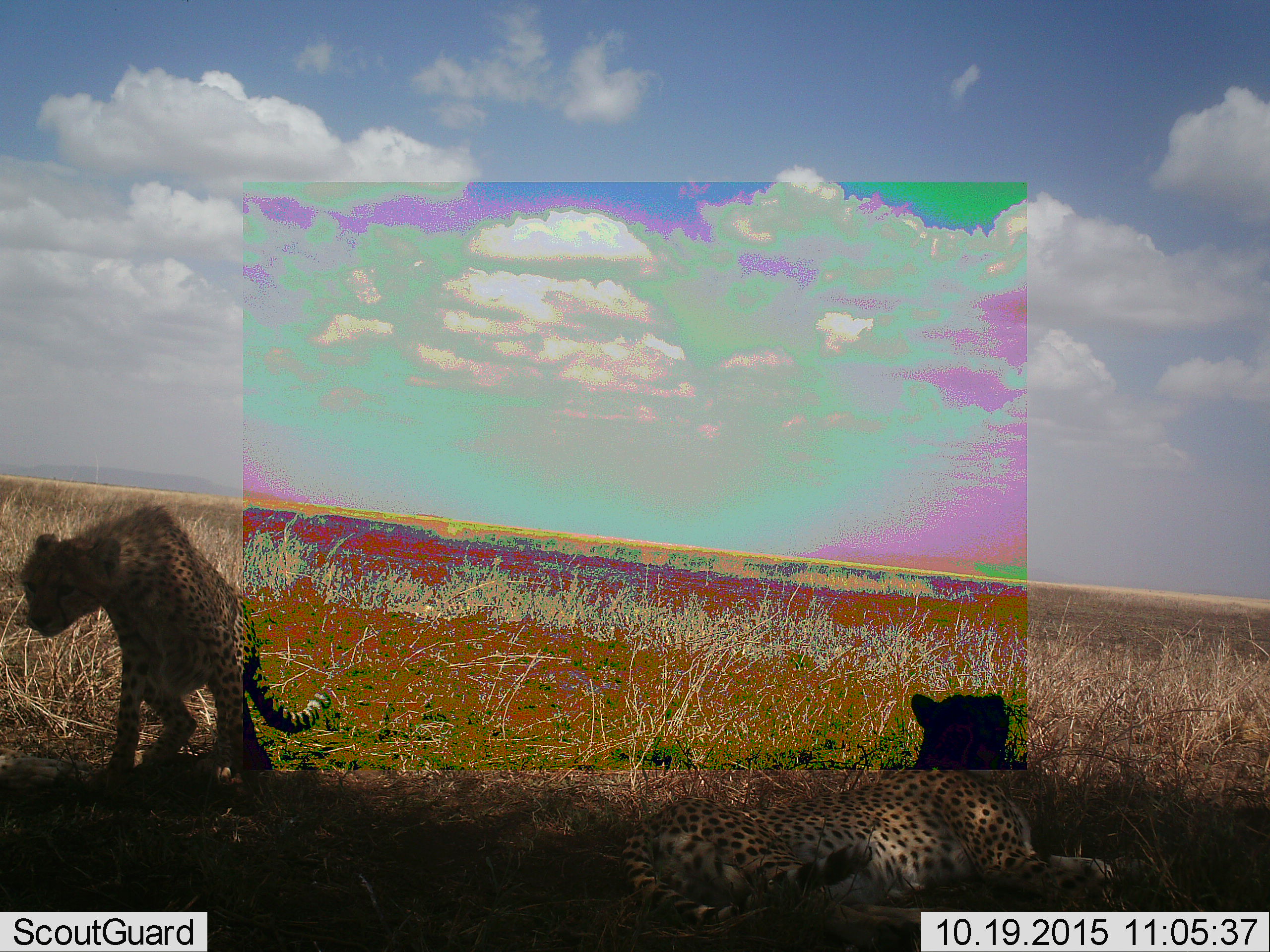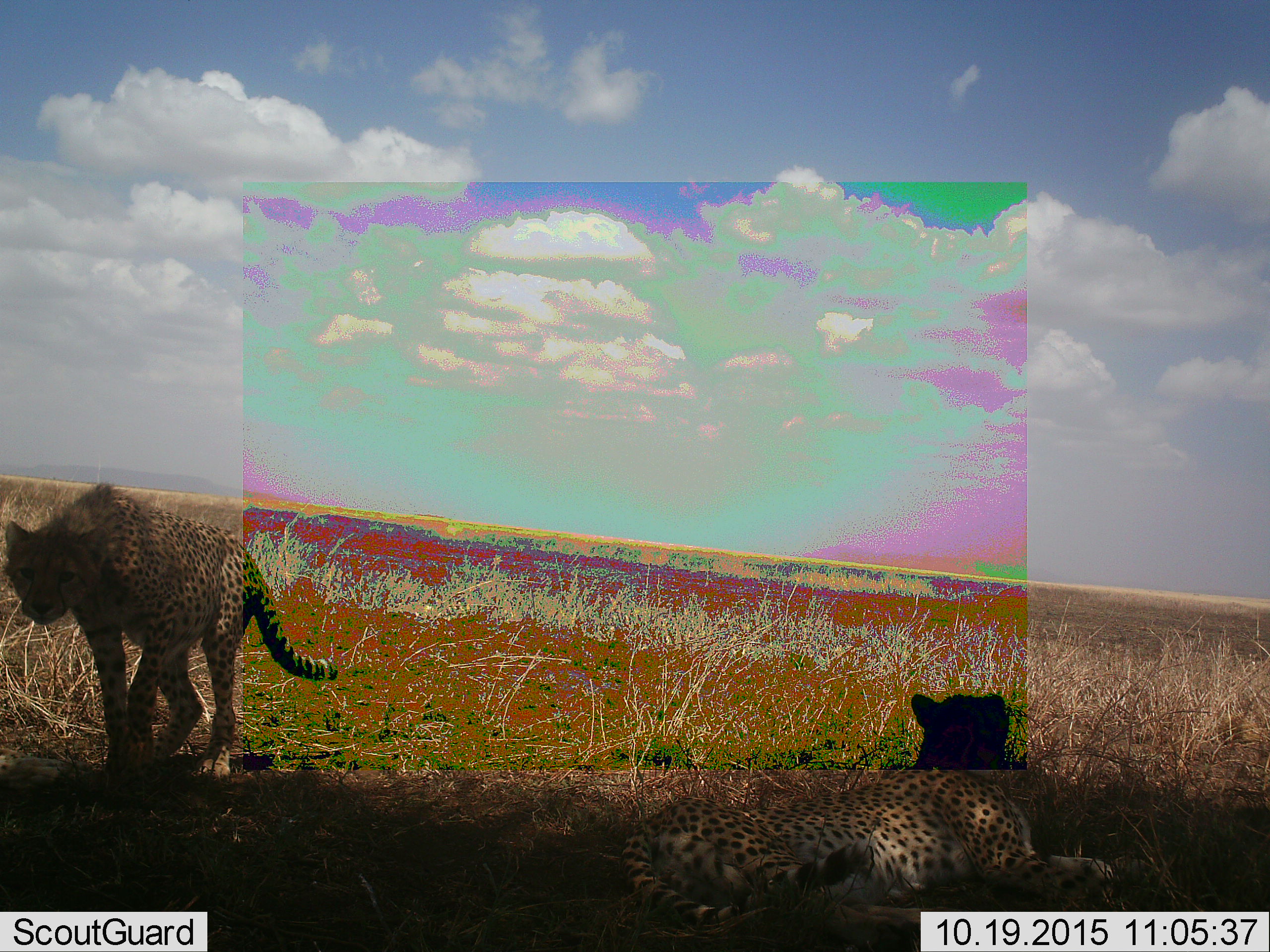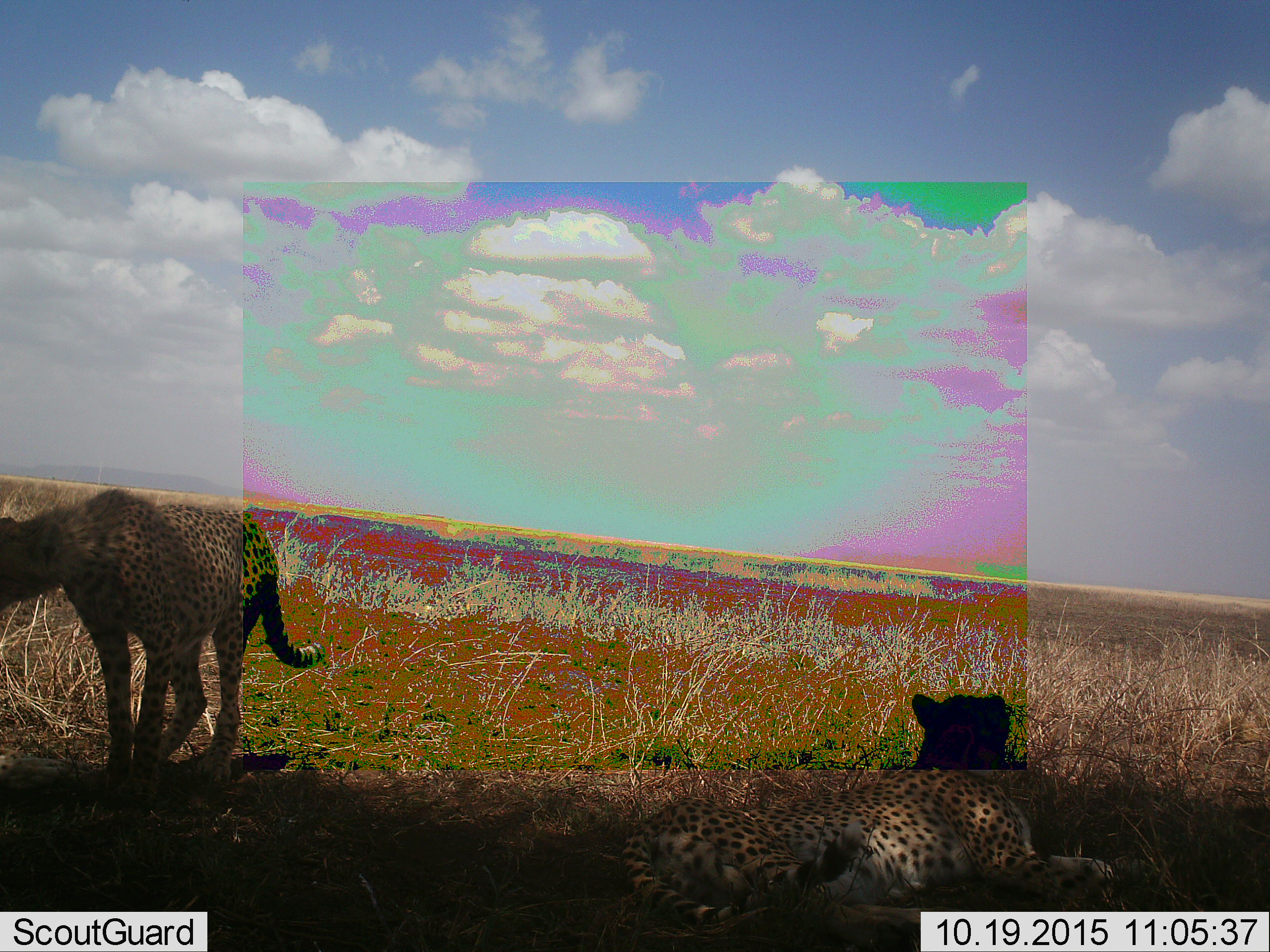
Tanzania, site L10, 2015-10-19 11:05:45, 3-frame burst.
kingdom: Animalia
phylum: Chordata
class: Mammalia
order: Carnivora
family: Felidae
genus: Acinonyx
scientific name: Acinonyx jubatus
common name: cheetah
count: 2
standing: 60%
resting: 100%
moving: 30%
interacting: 0%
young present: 20%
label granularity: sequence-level